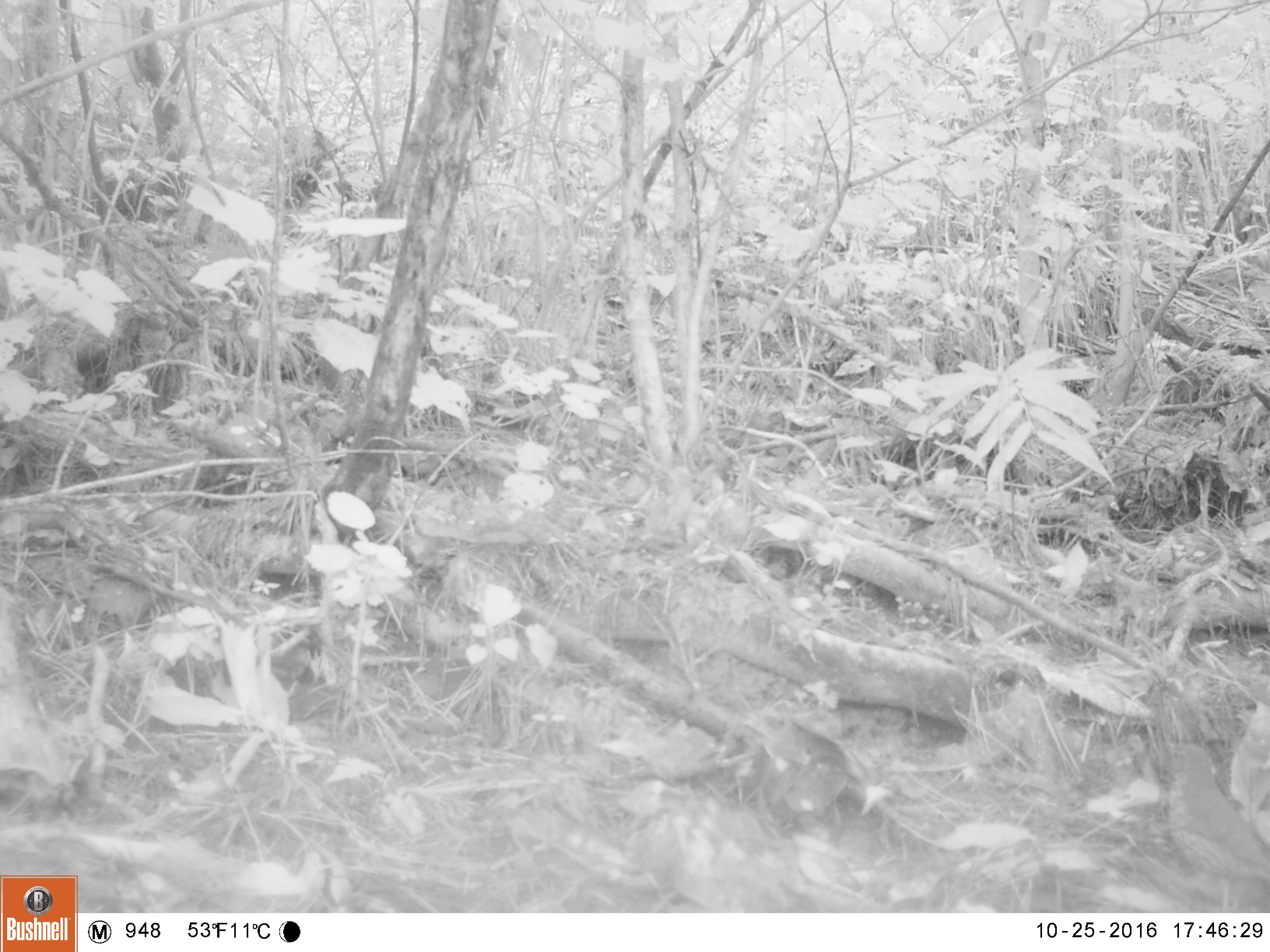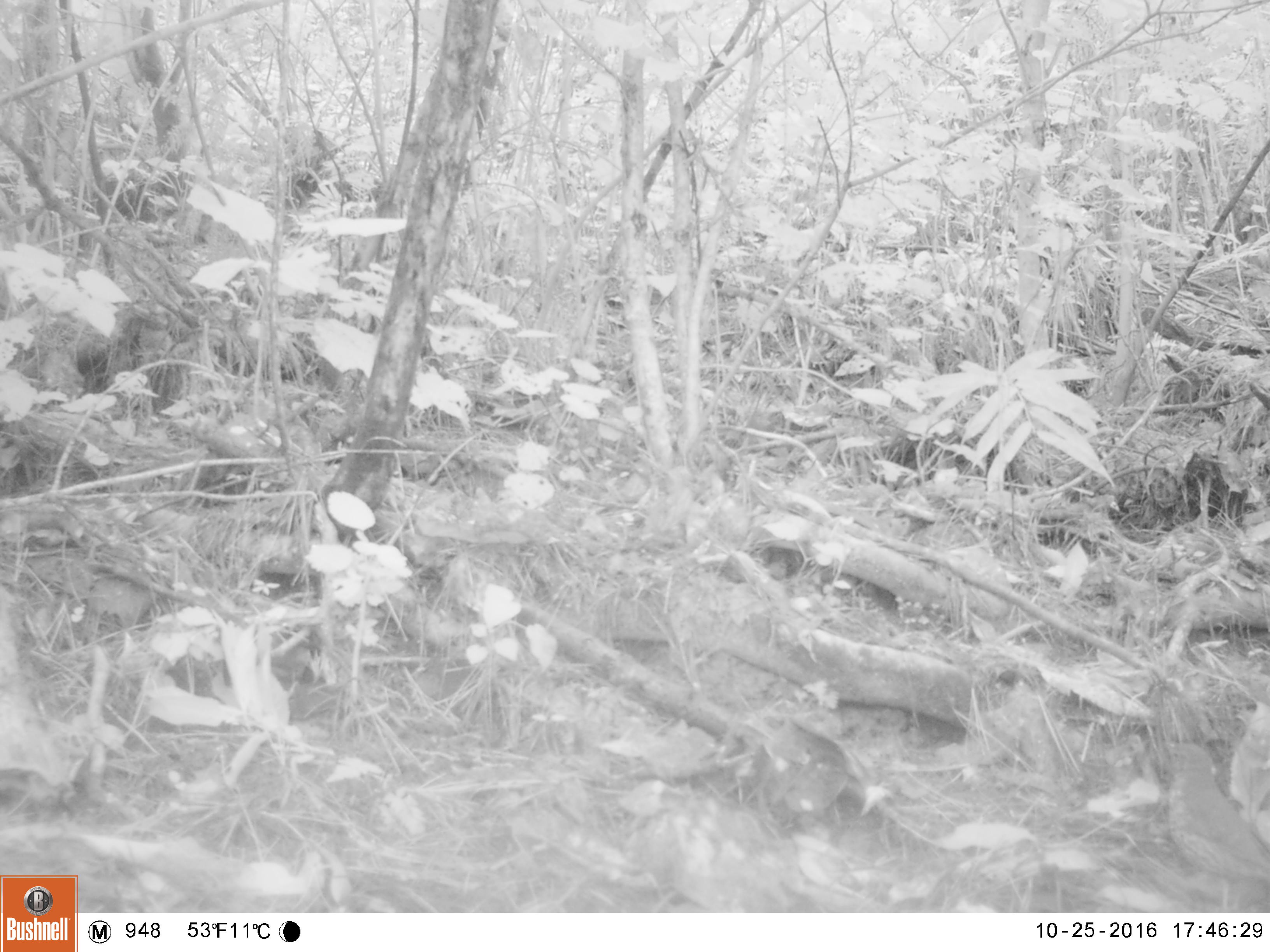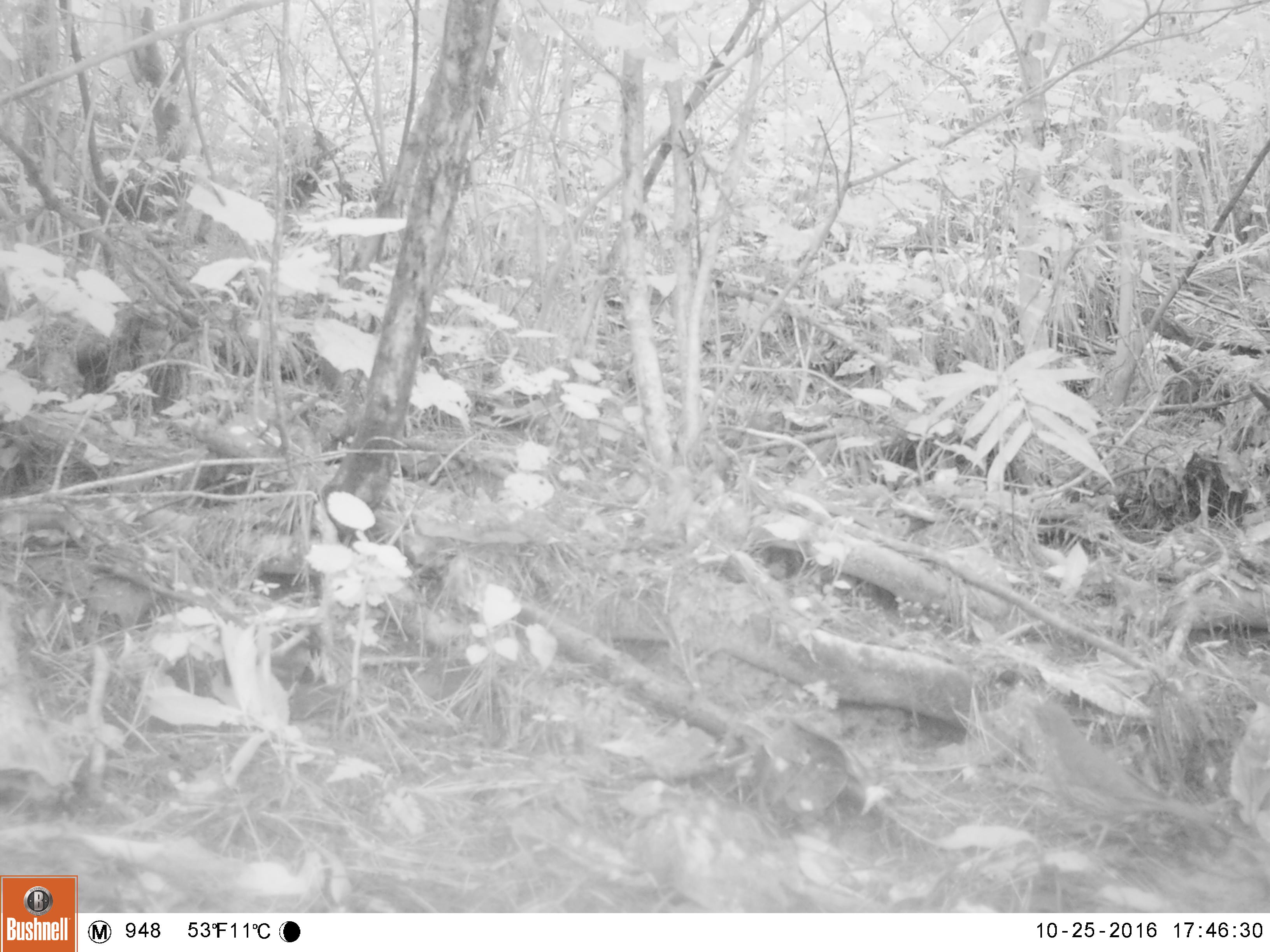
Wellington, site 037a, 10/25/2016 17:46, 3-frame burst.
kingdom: Animalia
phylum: Chordata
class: Aves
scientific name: Aves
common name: bird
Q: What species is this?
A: Bird (Aves).